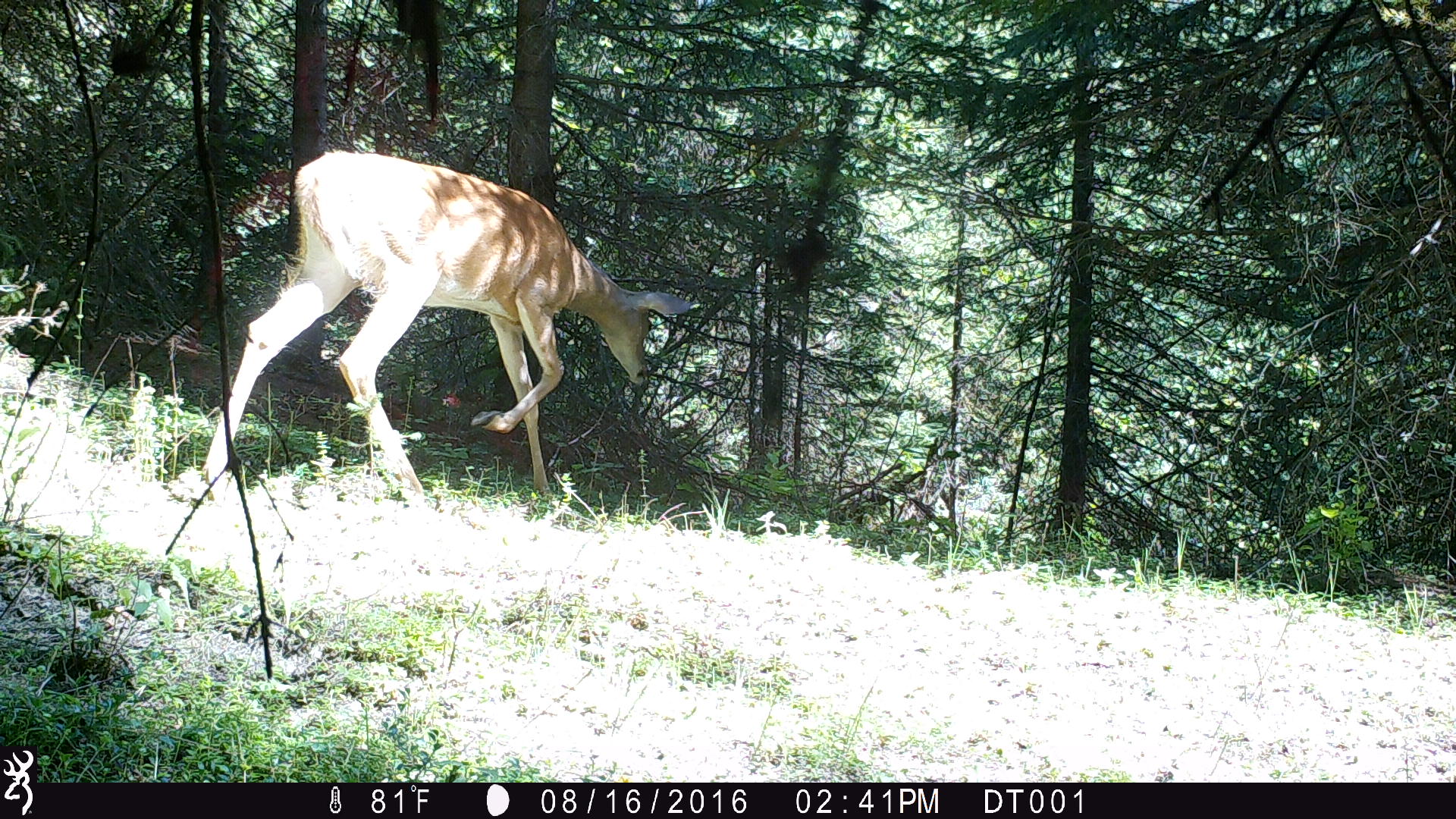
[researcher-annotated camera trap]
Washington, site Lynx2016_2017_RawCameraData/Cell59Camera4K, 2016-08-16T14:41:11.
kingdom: Animalia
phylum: Chordata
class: Mammalia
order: Artiodactyla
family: Cervidae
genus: Odocoileus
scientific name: Odocoileus virginianus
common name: white-tailed deer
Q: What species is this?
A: Odocoileus virginianus (white-tailed deer).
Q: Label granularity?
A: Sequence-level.